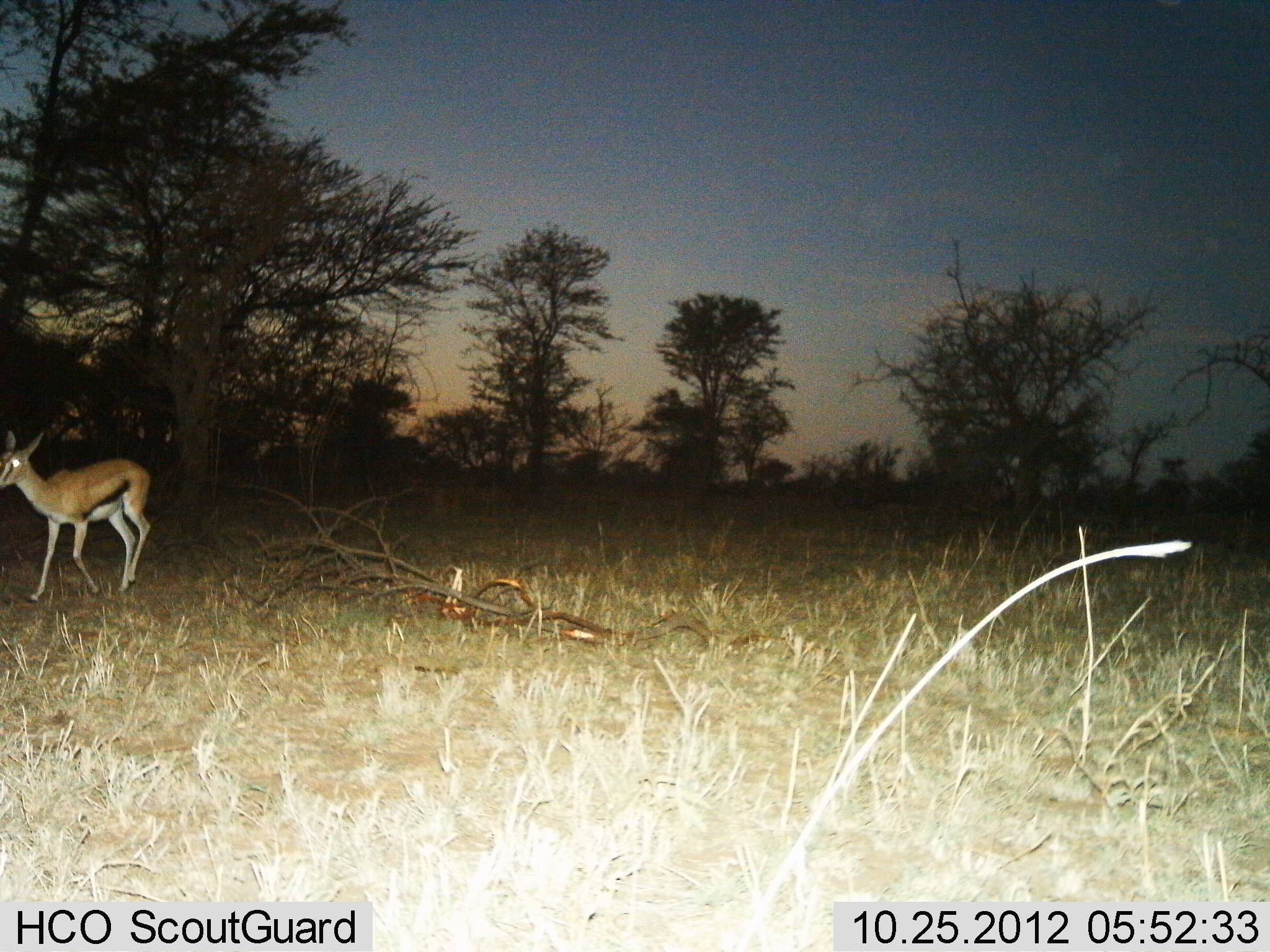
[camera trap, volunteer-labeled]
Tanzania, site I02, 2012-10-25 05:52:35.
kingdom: Animalia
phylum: Chordata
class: Mammalia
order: Artiodactyla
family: Bovidae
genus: Eudorcas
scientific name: Eudorcas thomsonii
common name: thomson's gazelle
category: gazellethomsons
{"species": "gazellethomsons (thomson's gazelle) (Eudorcas thomsonii)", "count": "1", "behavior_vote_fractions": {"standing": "10%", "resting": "0%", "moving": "90%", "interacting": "0%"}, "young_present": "0%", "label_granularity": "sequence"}